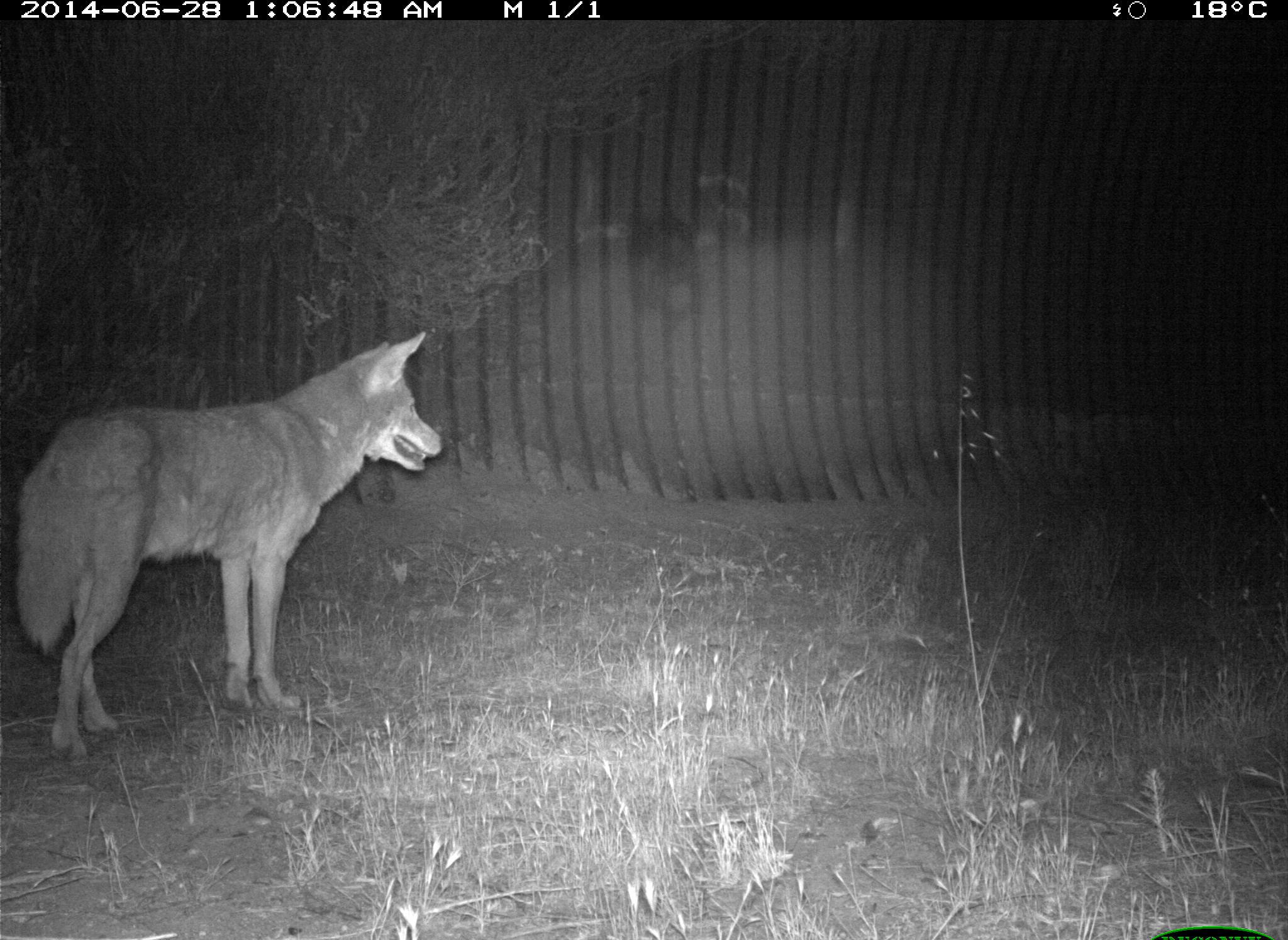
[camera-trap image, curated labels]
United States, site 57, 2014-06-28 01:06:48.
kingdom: Animalia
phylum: Chordata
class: Mammalia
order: Carnivora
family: Canidae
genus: Canis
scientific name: Canis latrans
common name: coyote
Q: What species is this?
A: Coyote (Canis latrans).